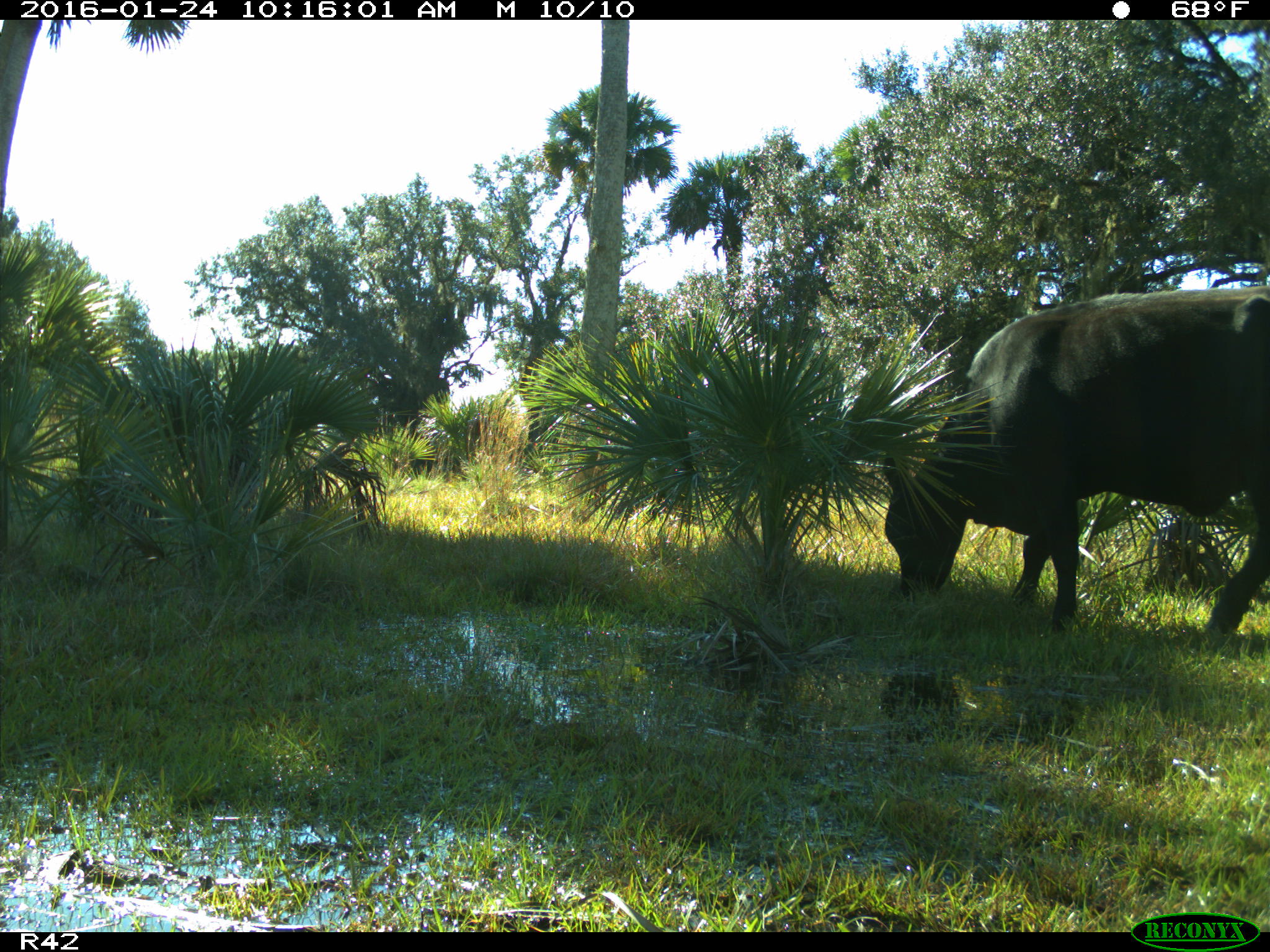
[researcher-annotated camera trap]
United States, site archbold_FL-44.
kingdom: Animalia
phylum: Chordata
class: Mammalia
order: Artiodactyla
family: Bovidae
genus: Bos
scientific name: Bos taurus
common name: domestic cow